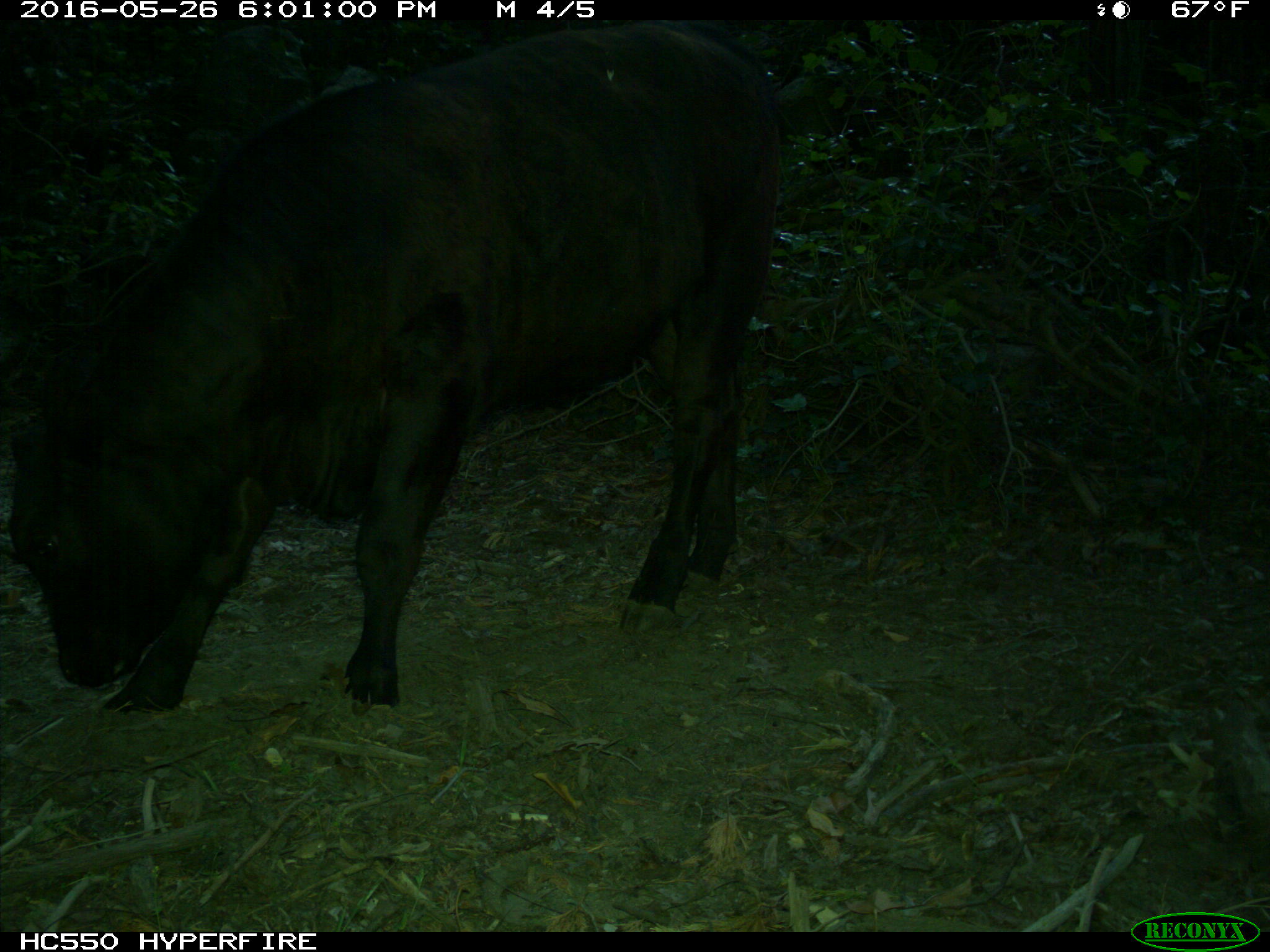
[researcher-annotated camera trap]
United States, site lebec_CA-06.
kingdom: Animalia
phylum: Chordata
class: Mammalia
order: Artiodactyla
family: Bovidae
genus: Bos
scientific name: Bos taurus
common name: domestic cow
Bos taurus (domestic cow).